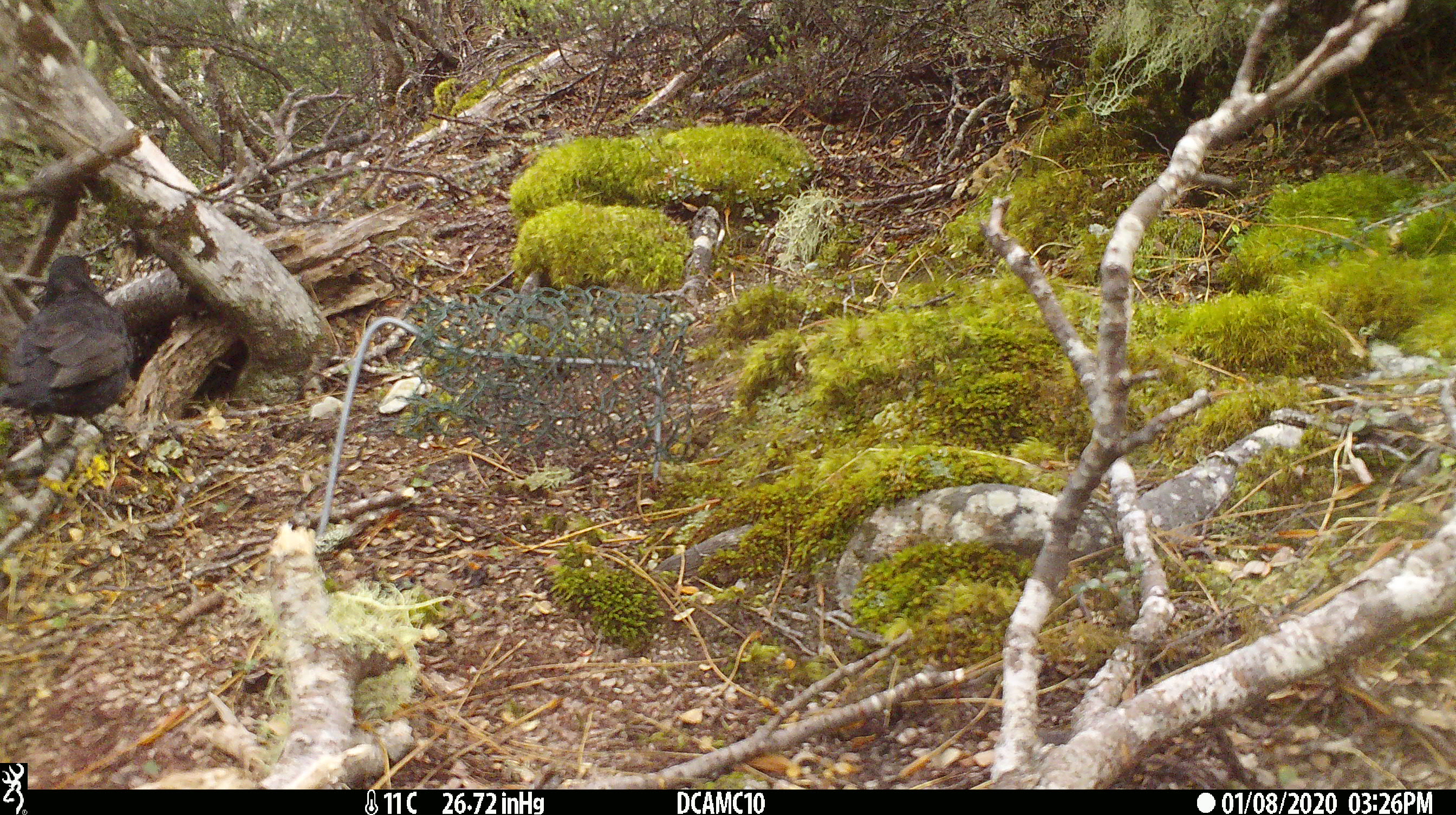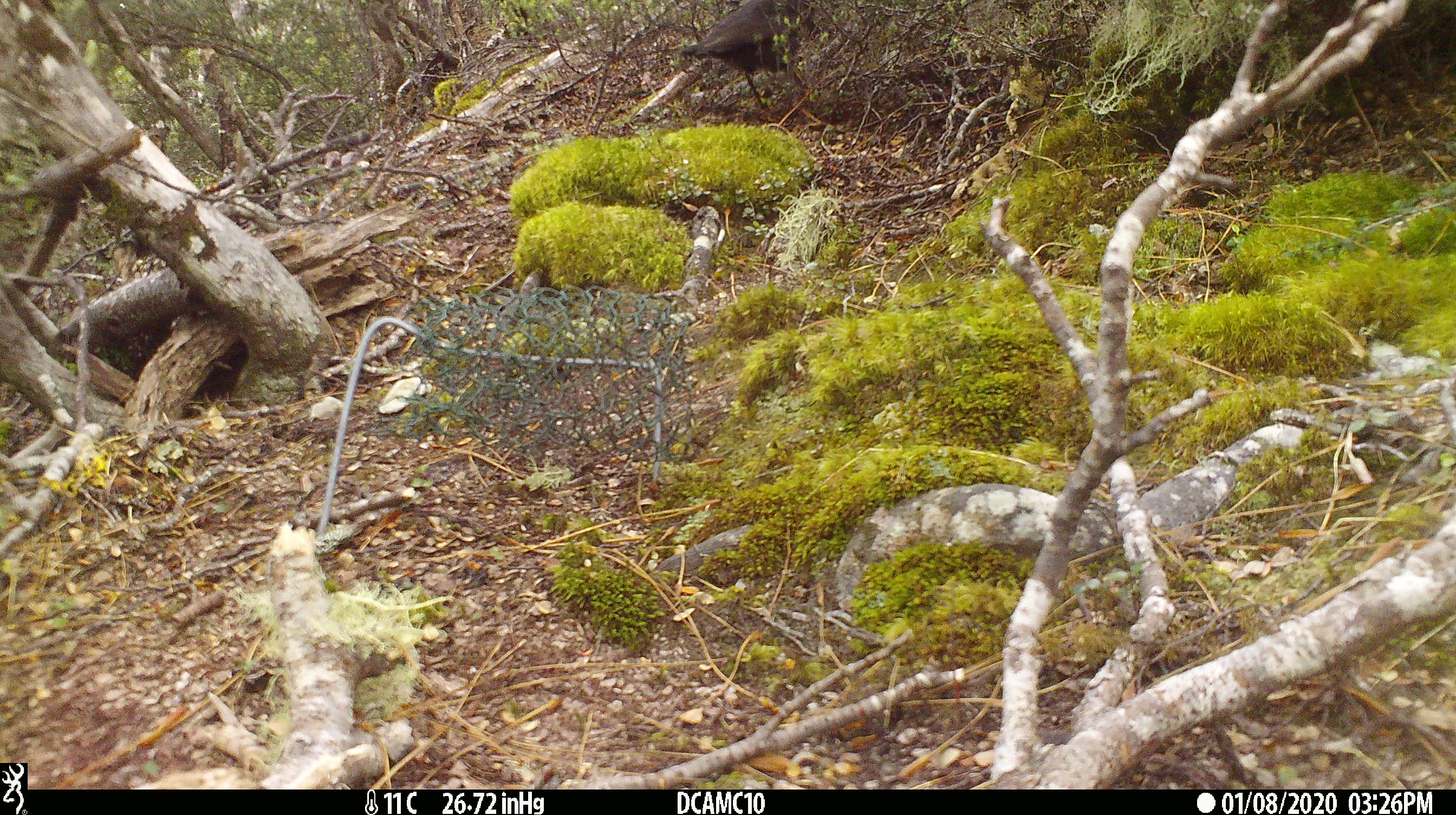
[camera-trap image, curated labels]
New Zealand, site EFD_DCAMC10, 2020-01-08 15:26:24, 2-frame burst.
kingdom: Animalia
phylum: Chordata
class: Aves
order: Passeriformes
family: Turdidae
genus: Turdus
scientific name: Turdus merula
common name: eurasian blackbird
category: blackbird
Blackbird (eurasian blackbird) (Turdus merula).